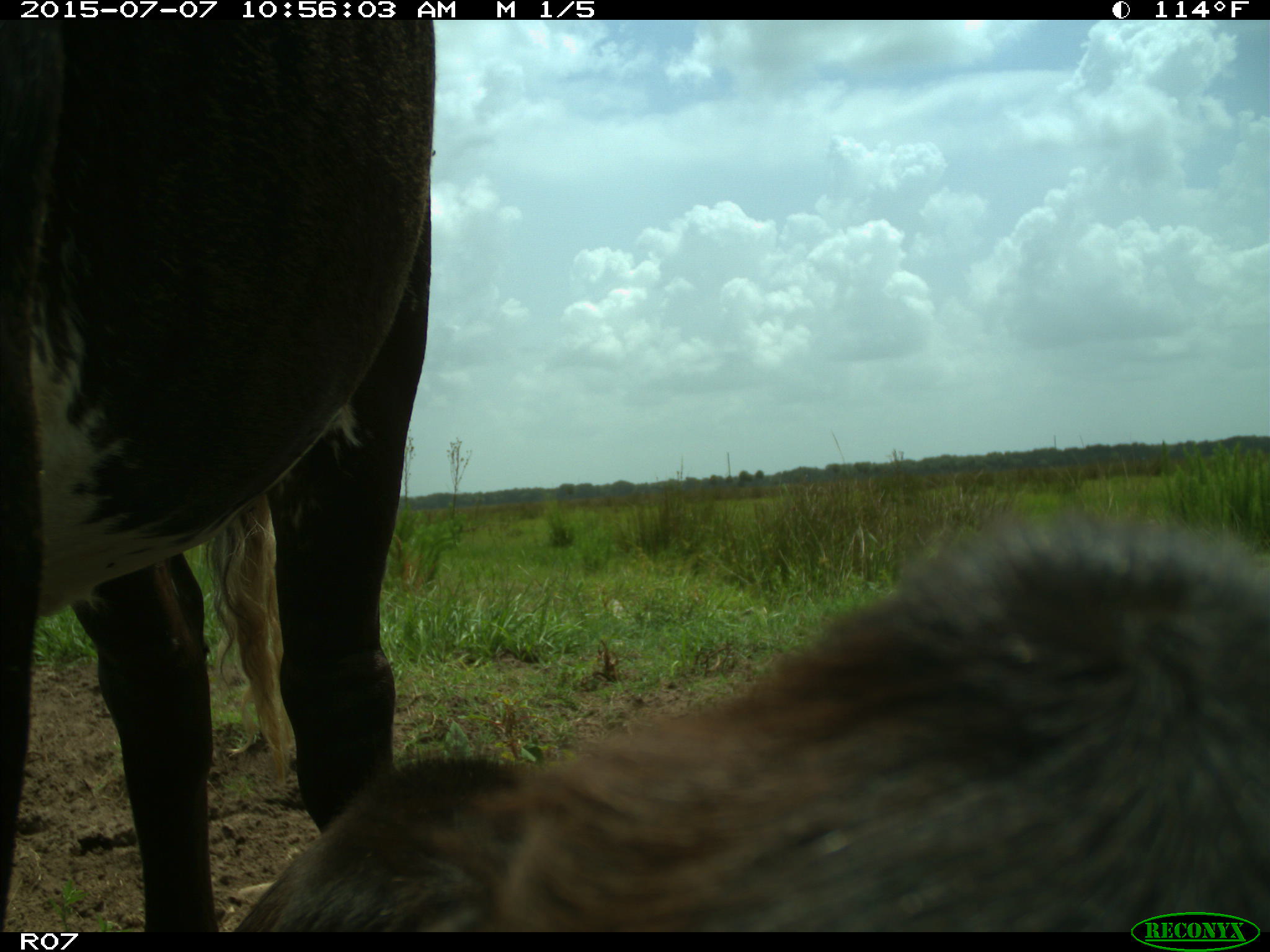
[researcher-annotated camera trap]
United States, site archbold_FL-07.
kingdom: Animalia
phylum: Chordata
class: Mammalia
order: Artiodactyla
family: Bovidae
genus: Bos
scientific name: Bos taurus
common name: domestic cow